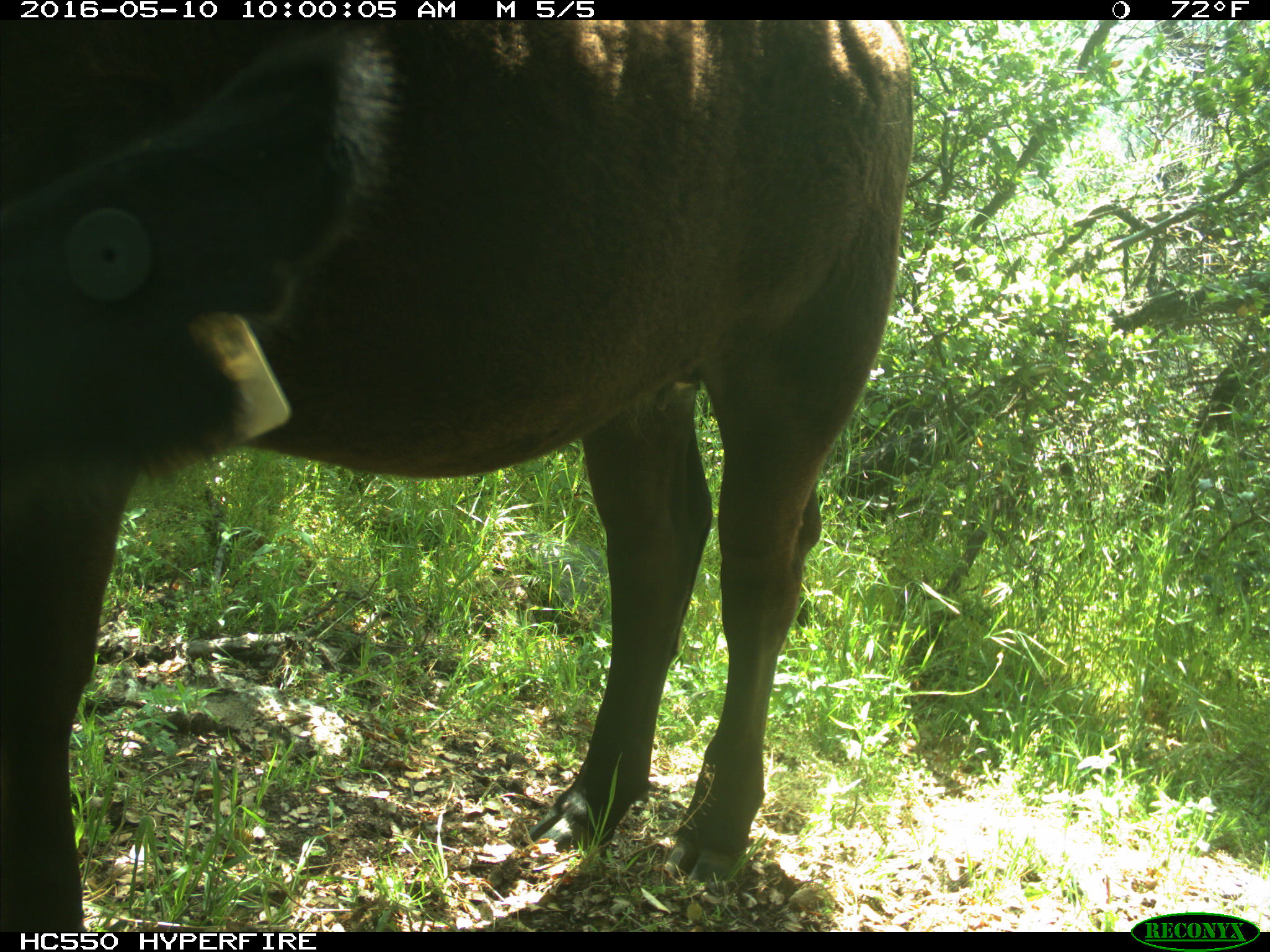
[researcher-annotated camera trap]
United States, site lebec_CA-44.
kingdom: Animalia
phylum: Chordata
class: Mammalia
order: Artiodactyla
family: Bovidae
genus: Bos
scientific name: Bos taurus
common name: domestic cow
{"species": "Bos taurus (domestic cow)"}